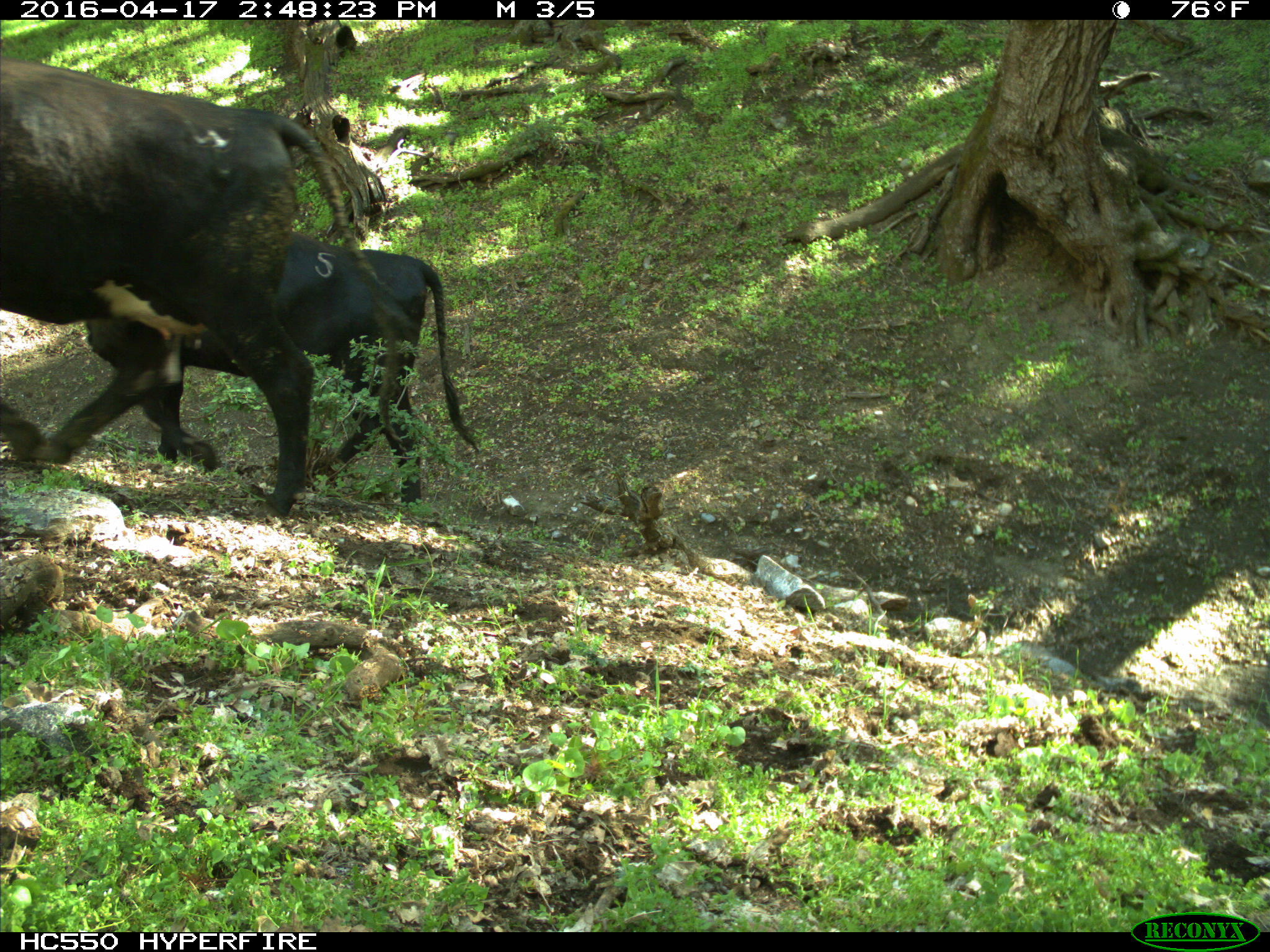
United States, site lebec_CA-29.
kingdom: Animalia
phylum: Chordata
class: Mammalia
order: Artiodactyla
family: Bovidae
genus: Bos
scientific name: Bos taurus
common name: domestic cow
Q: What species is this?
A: Bos taurus (domestic cow).